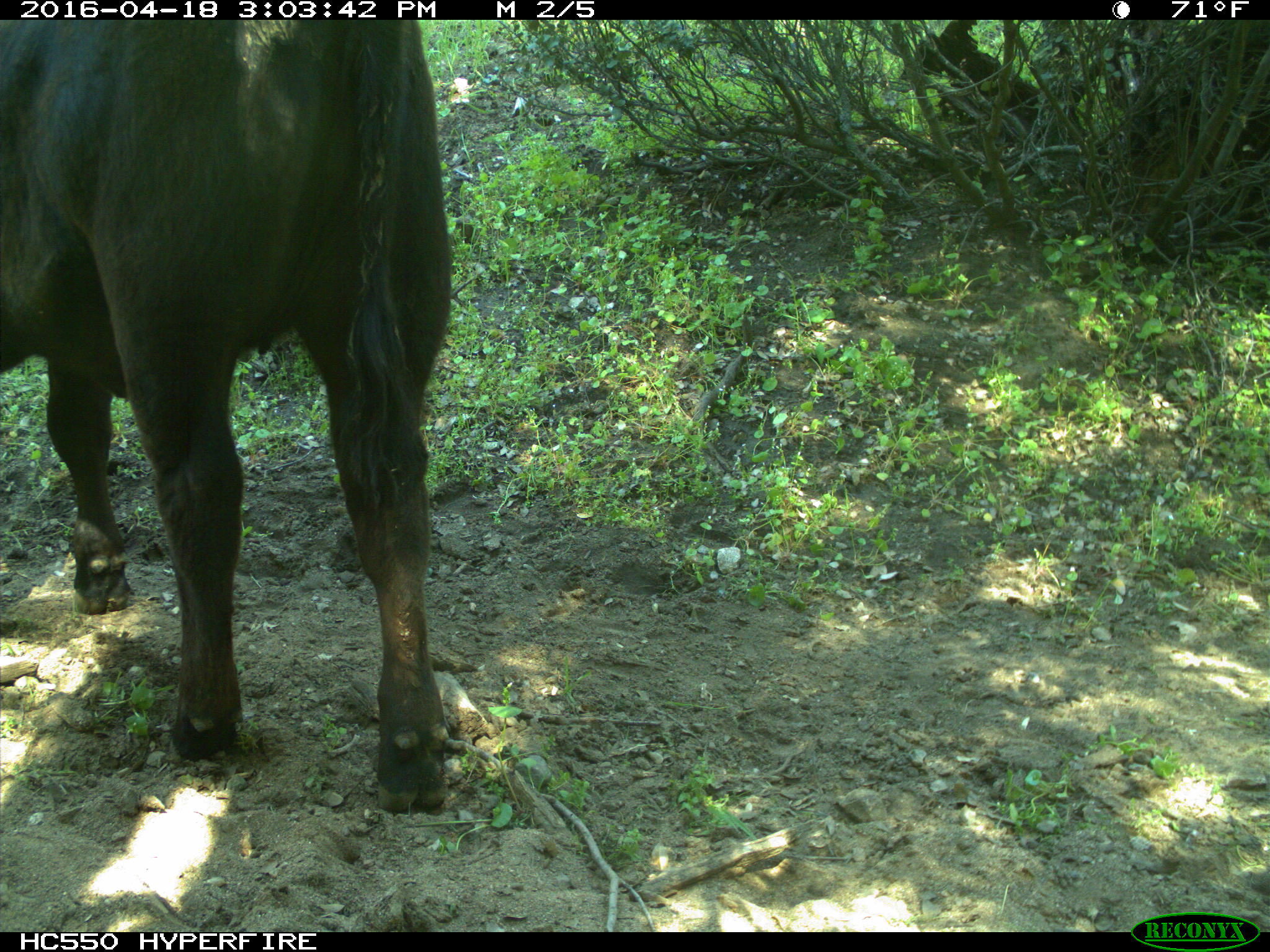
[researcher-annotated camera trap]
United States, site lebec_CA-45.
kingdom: Animalia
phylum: Chordata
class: Mammalia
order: Artiodactyla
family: Bovidae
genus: Bos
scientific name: Bos taurus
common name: domestic cow